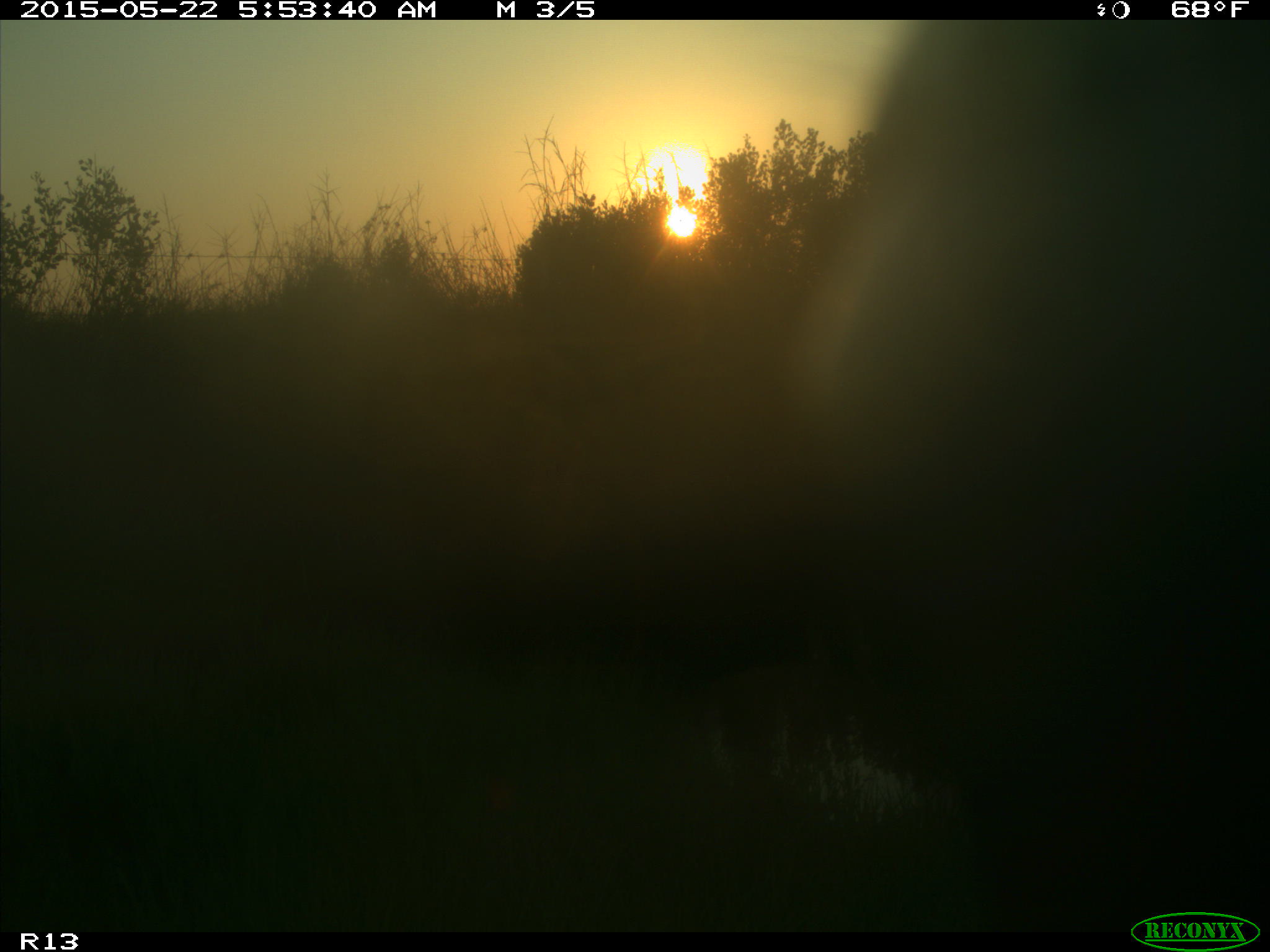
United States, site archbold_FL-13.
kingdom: Animalia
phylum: Chordata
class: Mammalia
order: Artiodactyla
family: Bovidae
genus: Bos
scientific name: Bos taurus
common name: domestic cow